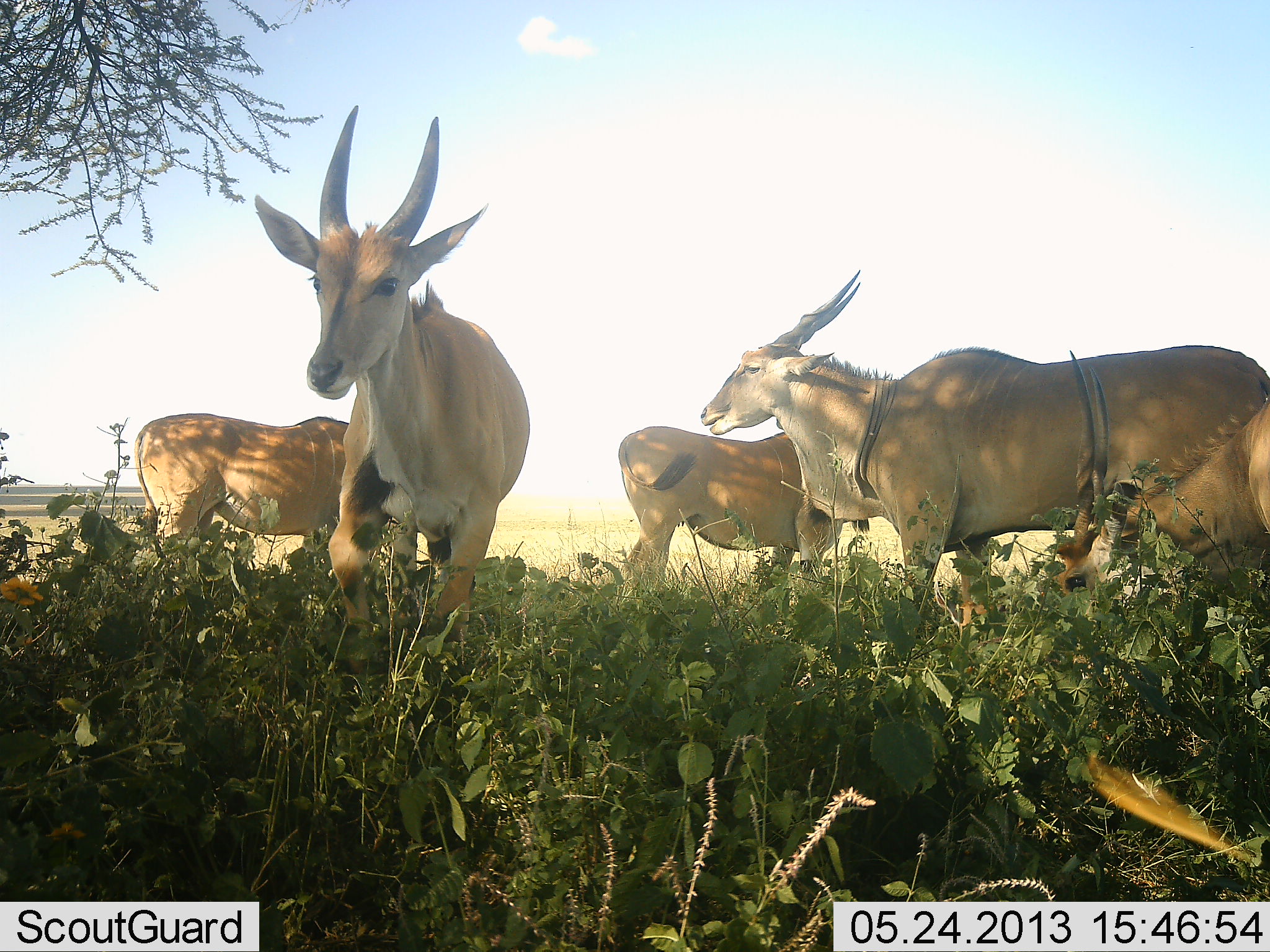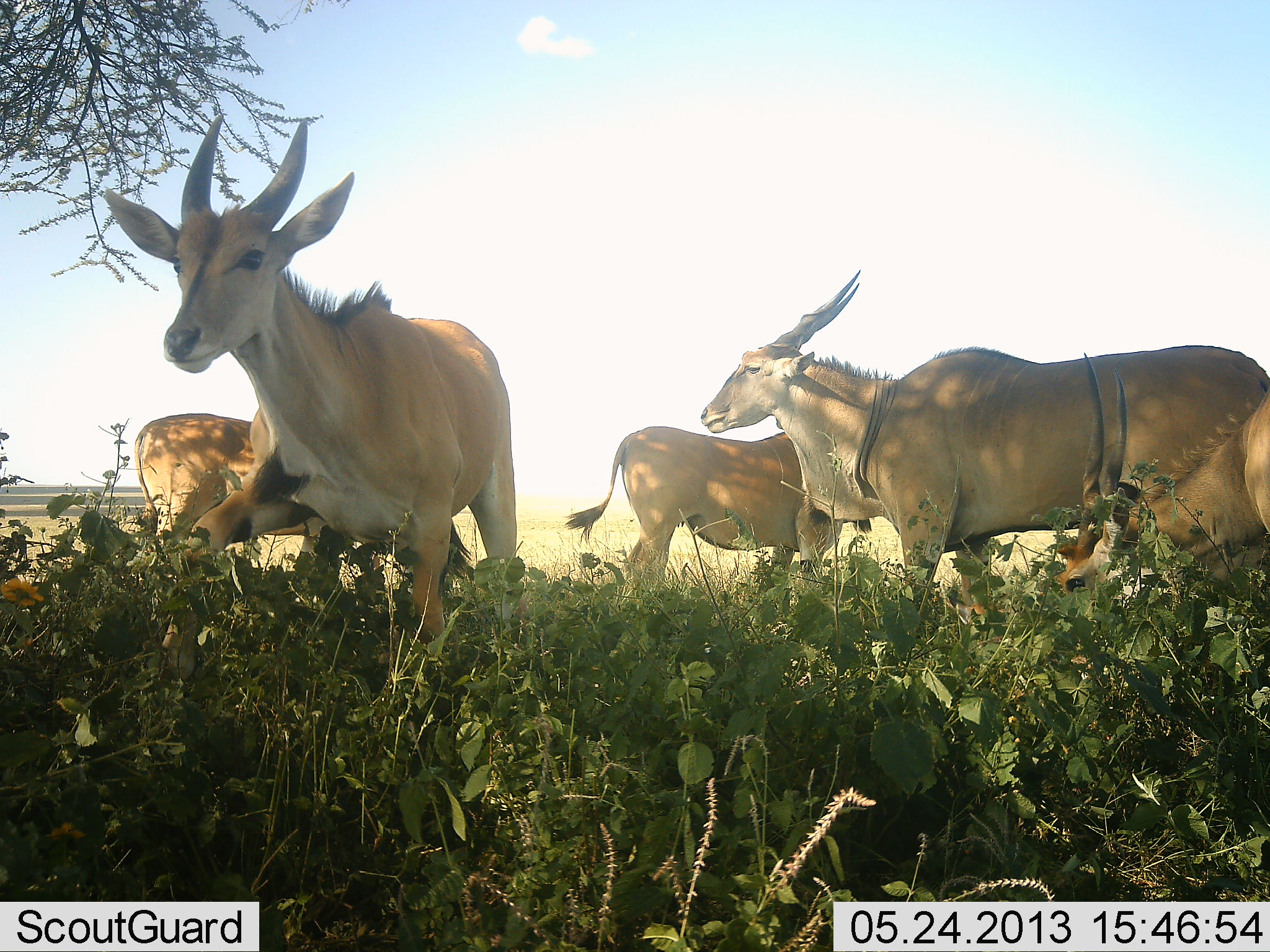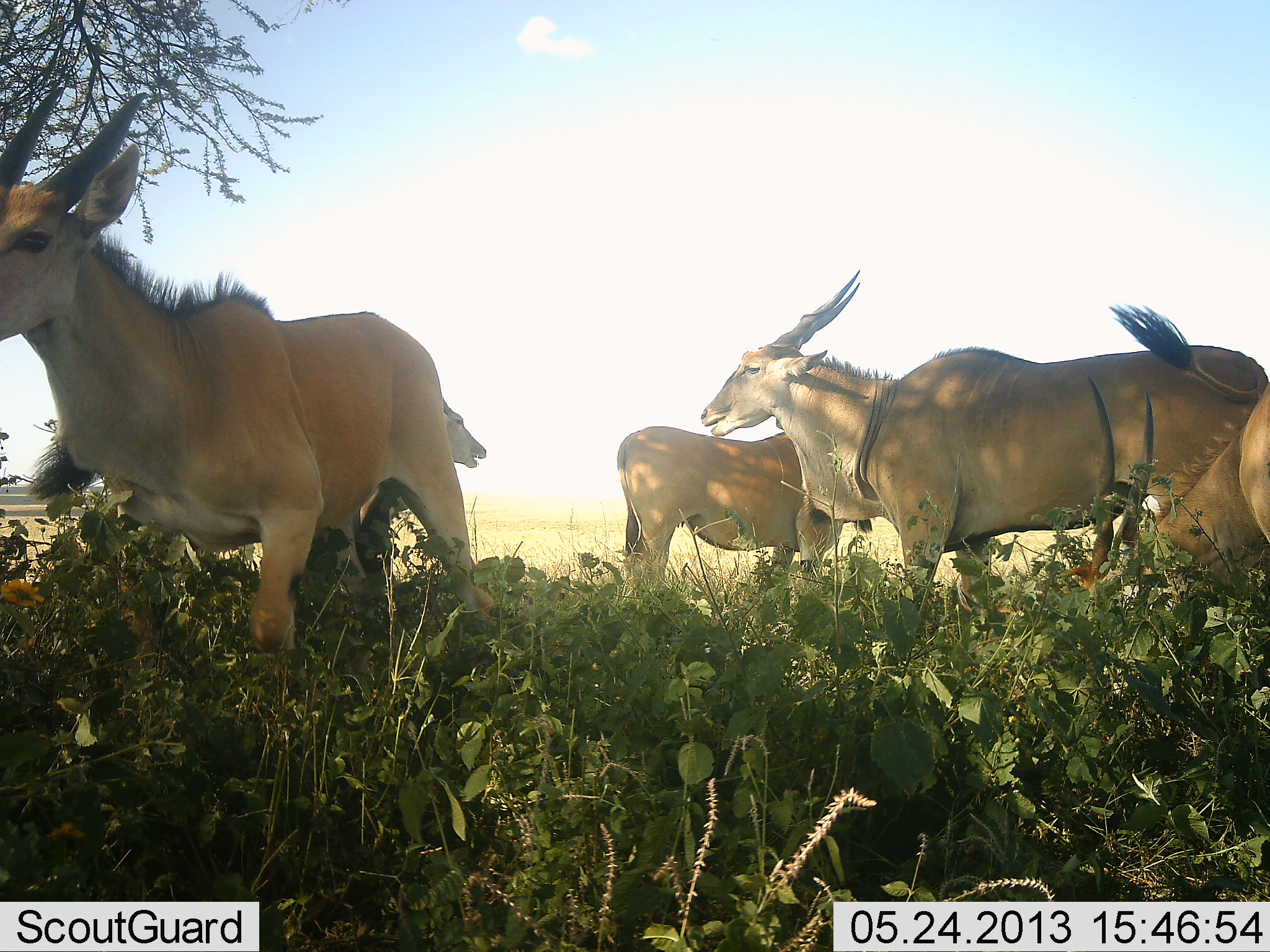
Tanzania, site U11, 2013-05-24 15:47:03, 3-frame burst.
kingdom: Animalia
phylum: Chordata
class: Mammalia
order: Artiodactyla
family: Bovidae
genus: Tragelaphus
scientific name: Tragelaphus oryx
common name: eland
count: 5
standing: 81%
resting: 5%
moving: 52%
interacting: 10%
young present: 5%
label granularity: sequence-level